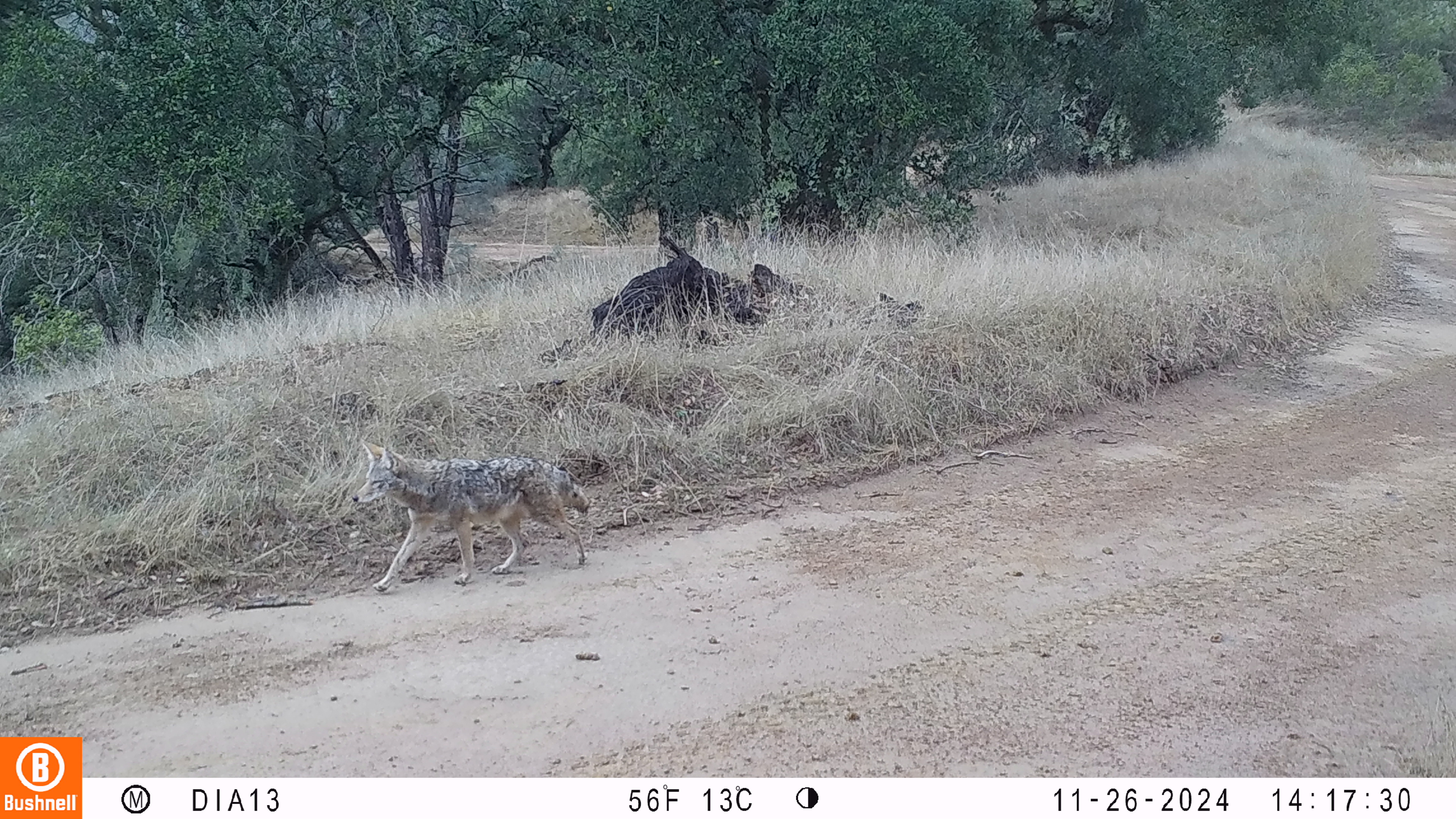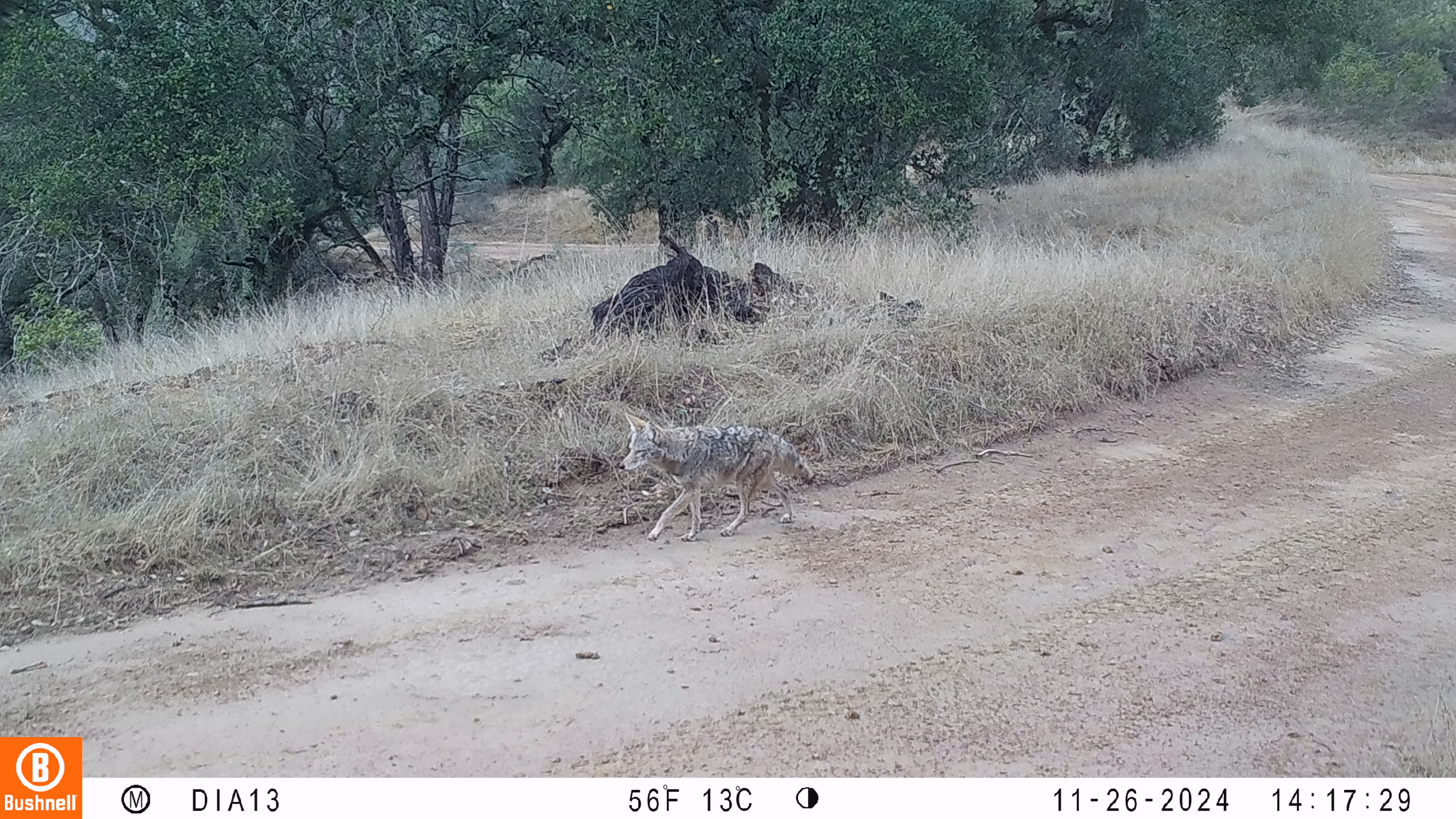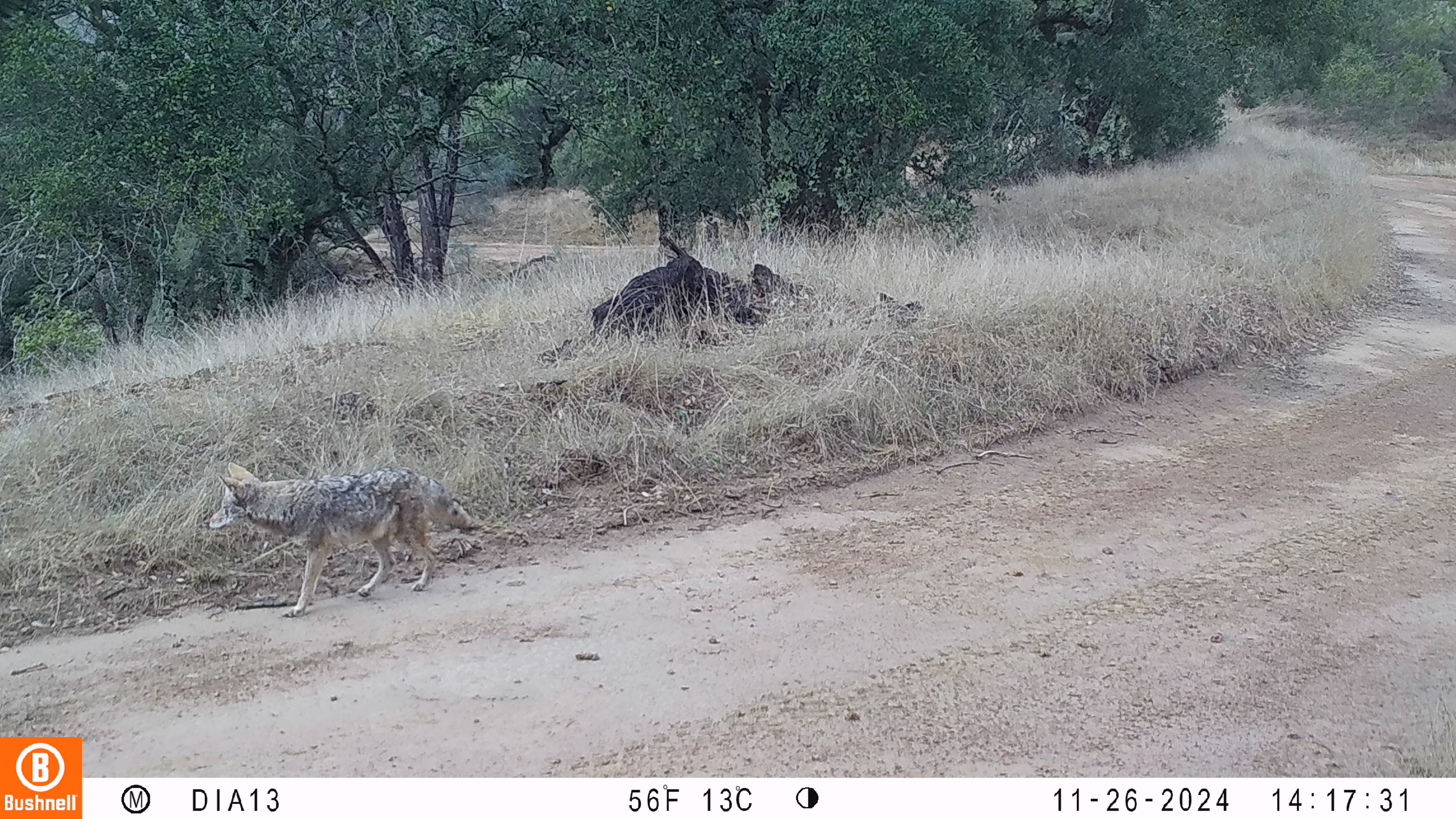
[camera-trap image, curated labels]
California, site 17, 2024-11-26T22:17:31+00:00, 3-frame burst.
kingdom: Animalia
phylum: Chordata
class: Mammalia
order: Carnivora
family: Canidae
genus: Canis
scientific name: Canis latrans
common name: coyote